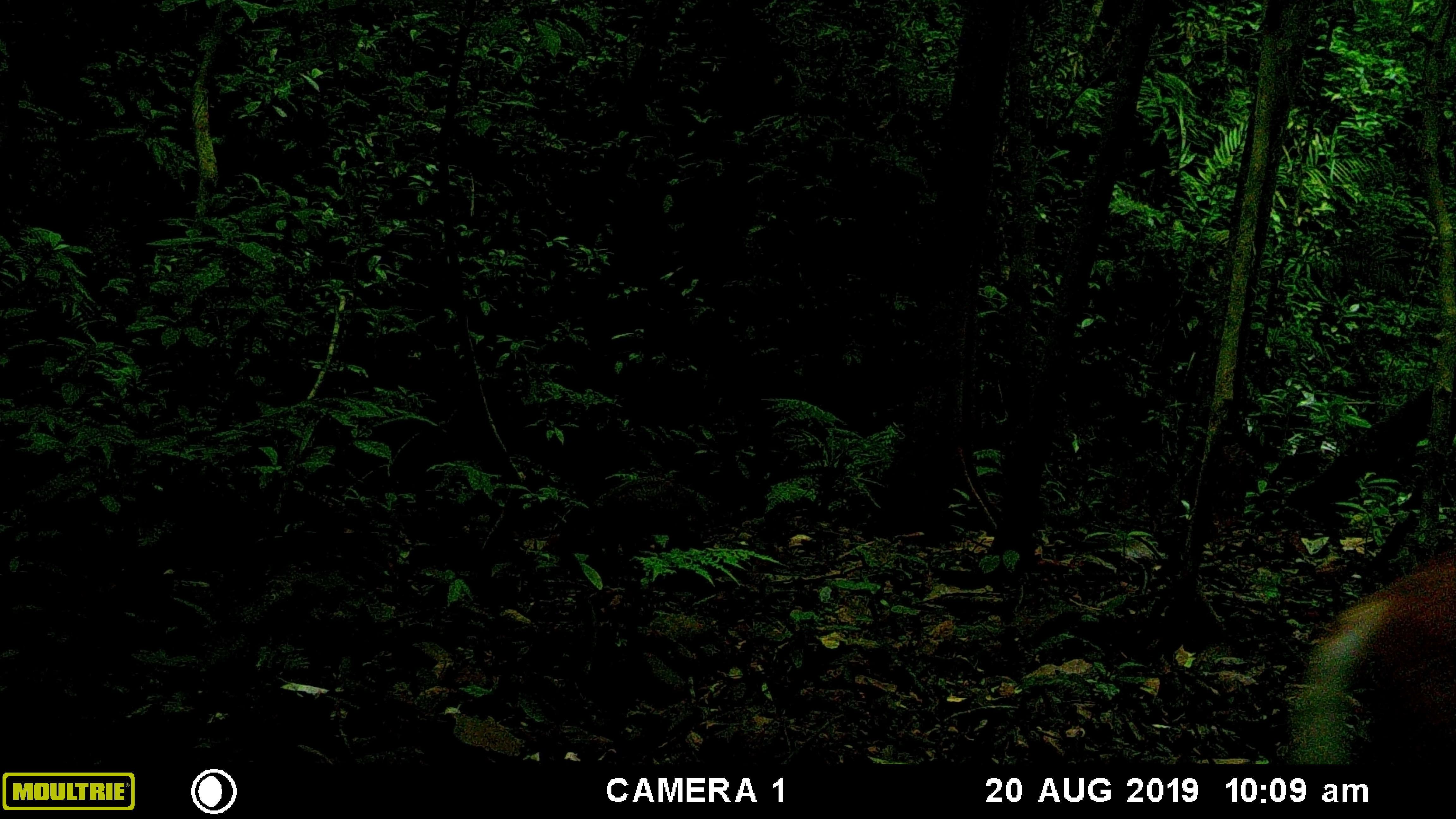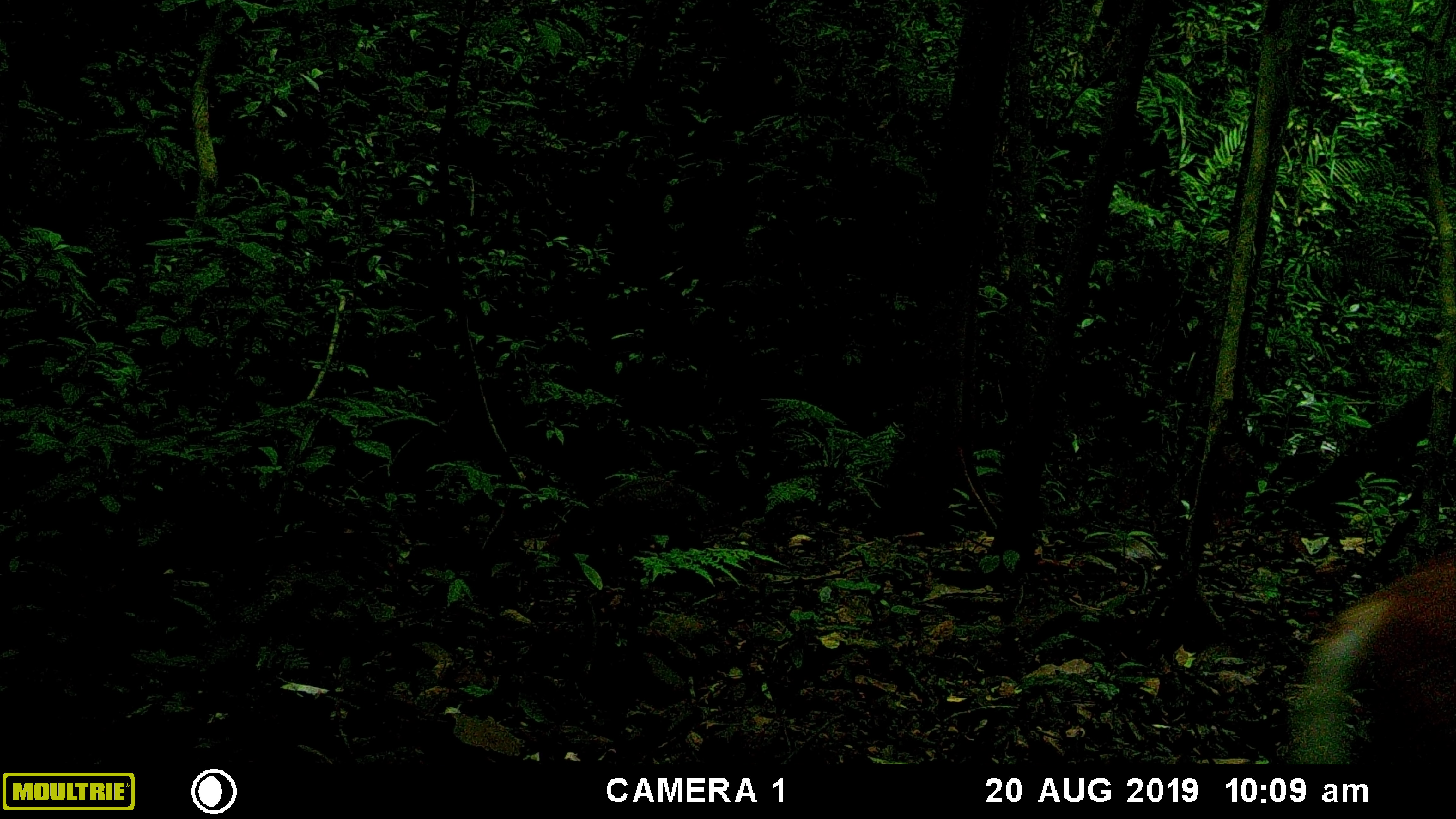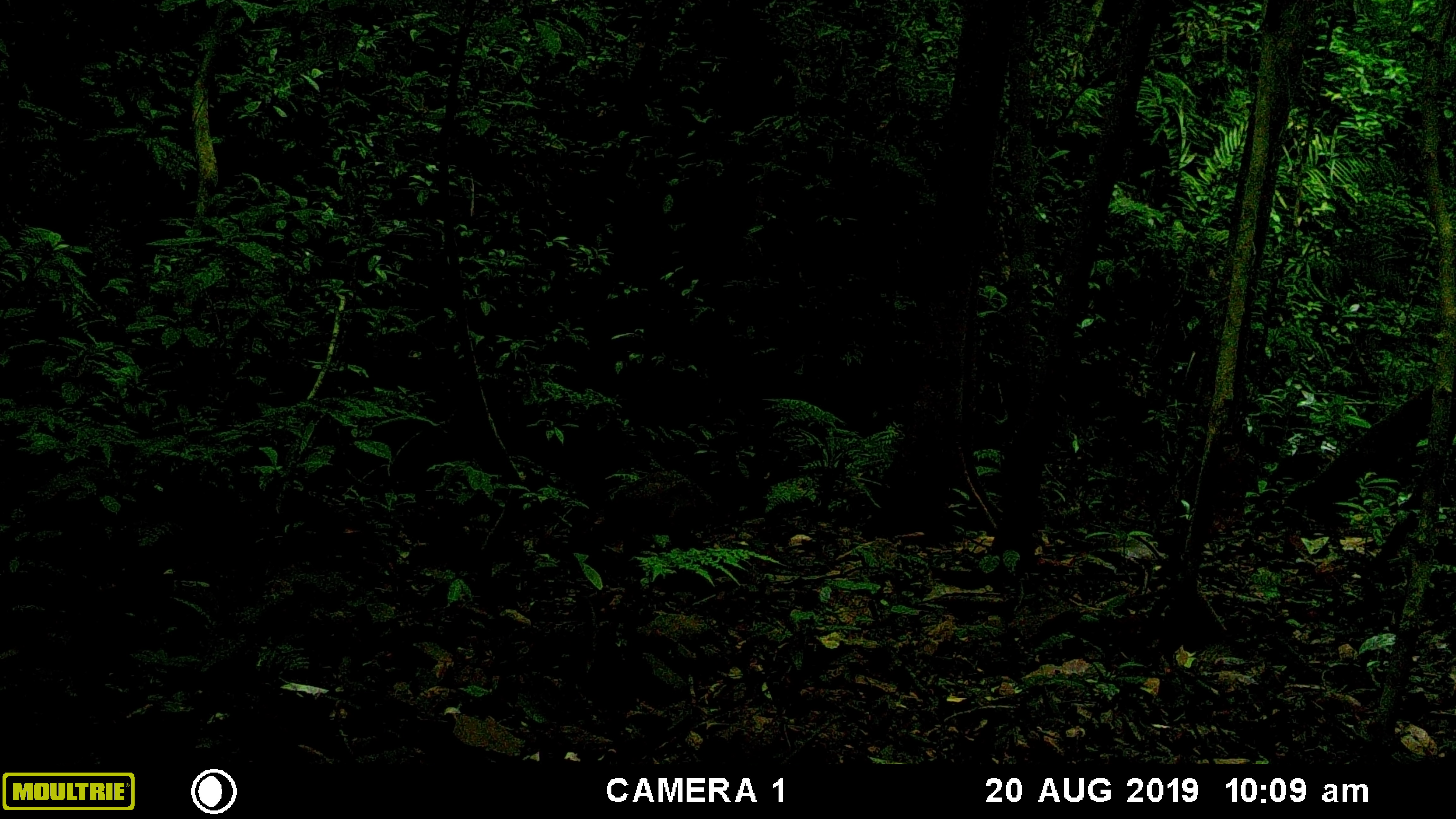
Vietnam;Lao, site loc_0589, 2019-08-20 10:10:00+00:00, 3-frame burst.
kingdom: Animalia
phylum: Chordata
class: Mammalia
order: Artiodactyla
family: Cervidae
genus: Muntiacus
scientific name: Muntiacus muntjak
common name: red muntjac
Red muntjac (Muntiacus muntjak). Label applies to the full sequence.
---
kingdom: Animalia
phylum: Chordata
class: Mammalia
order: Artiodactyla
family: Suidae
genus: Sus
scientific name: Sus scrofa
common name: eurasian wild pig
Eurasian wild pig (Sus scrofa). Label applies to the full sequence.